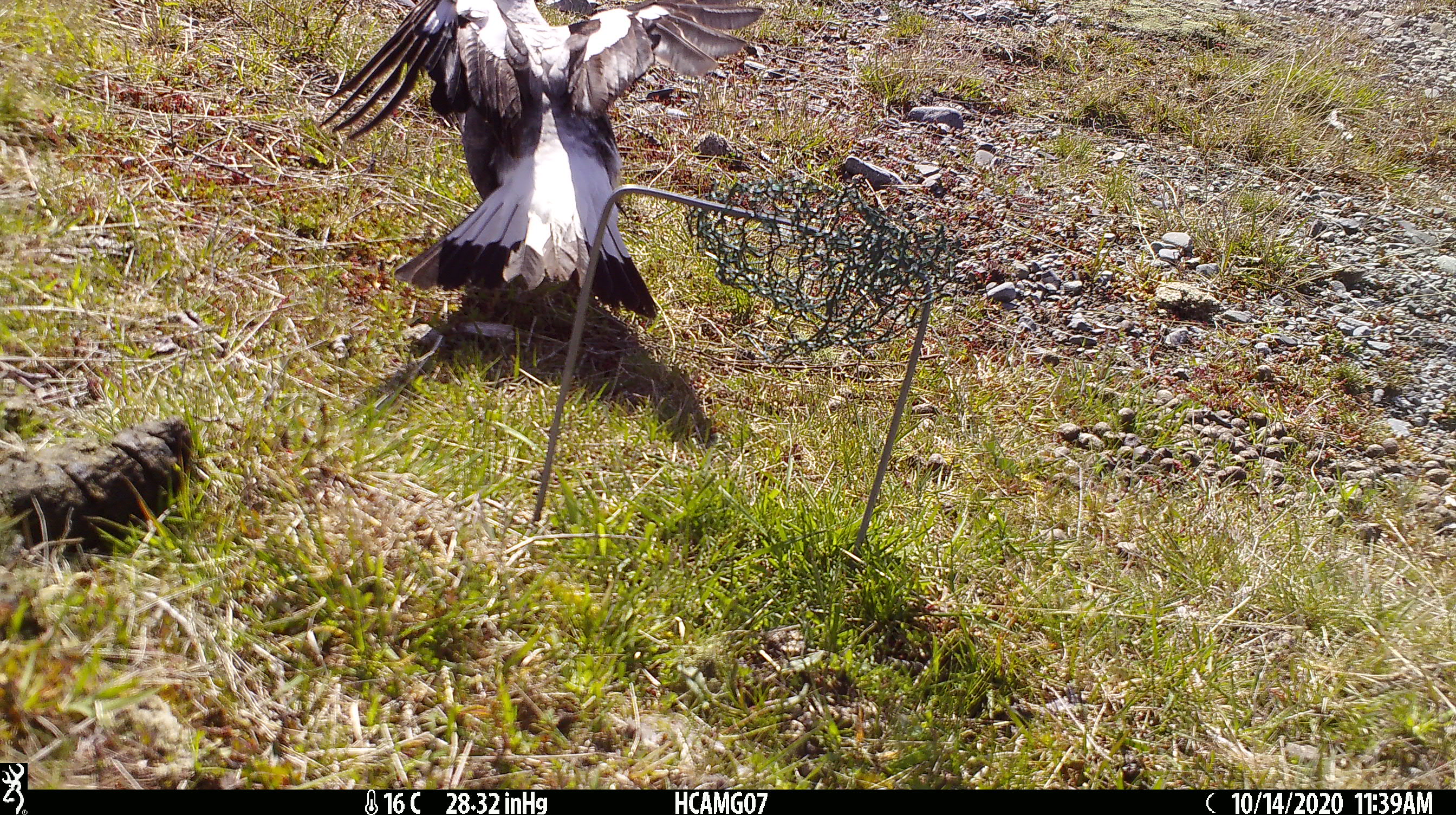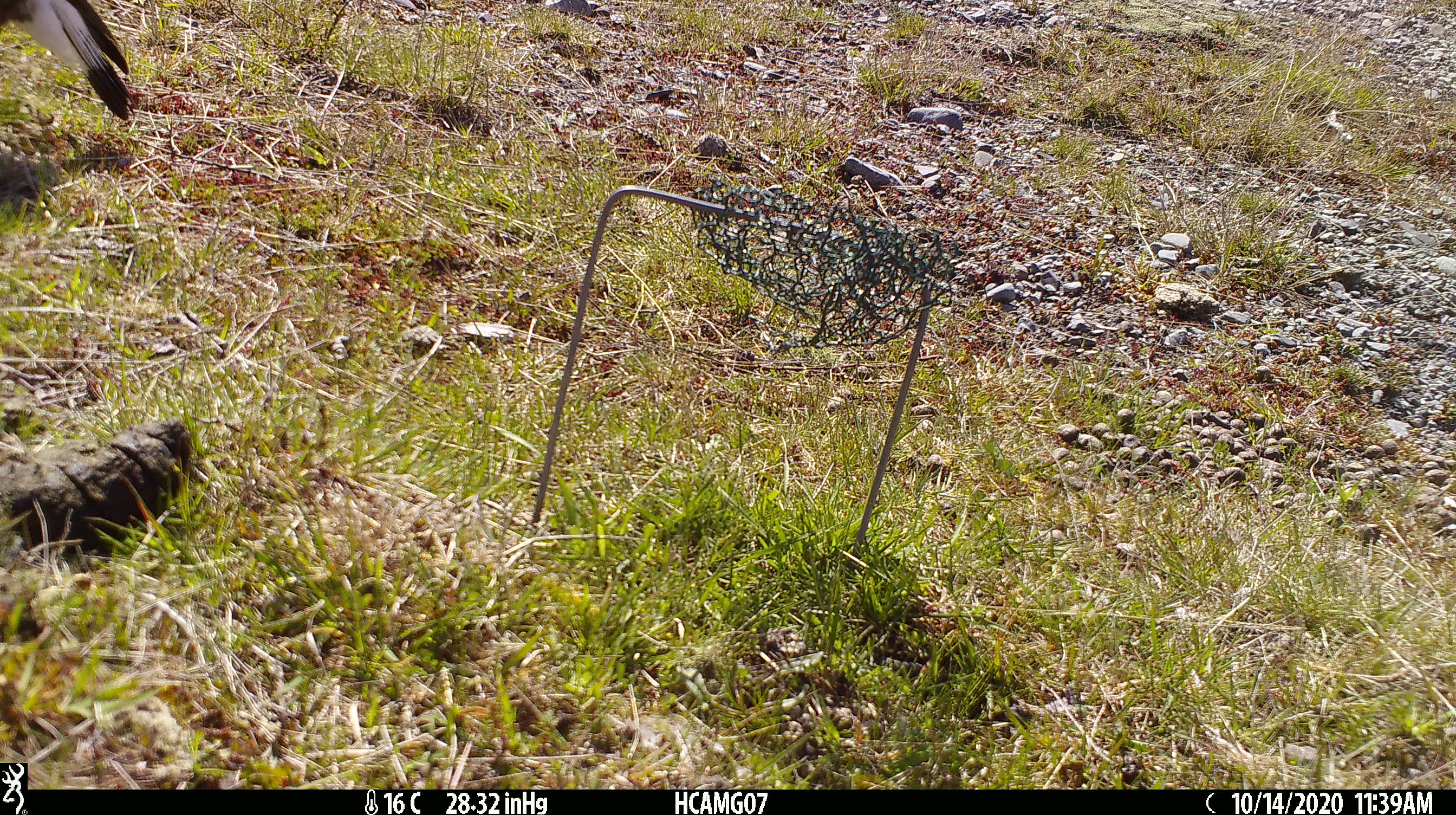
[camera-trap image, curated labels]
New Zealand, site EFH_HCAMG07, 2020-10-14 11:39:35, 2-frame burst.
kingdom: Animalia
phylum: Chordata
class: Aves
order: Passeriformes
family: Artamidae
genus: Gymnorhina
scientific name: Gymnorhina tibicen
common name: australian magpie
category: magpie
Magpie (australian magpie) (Gymnorhina tibicen).